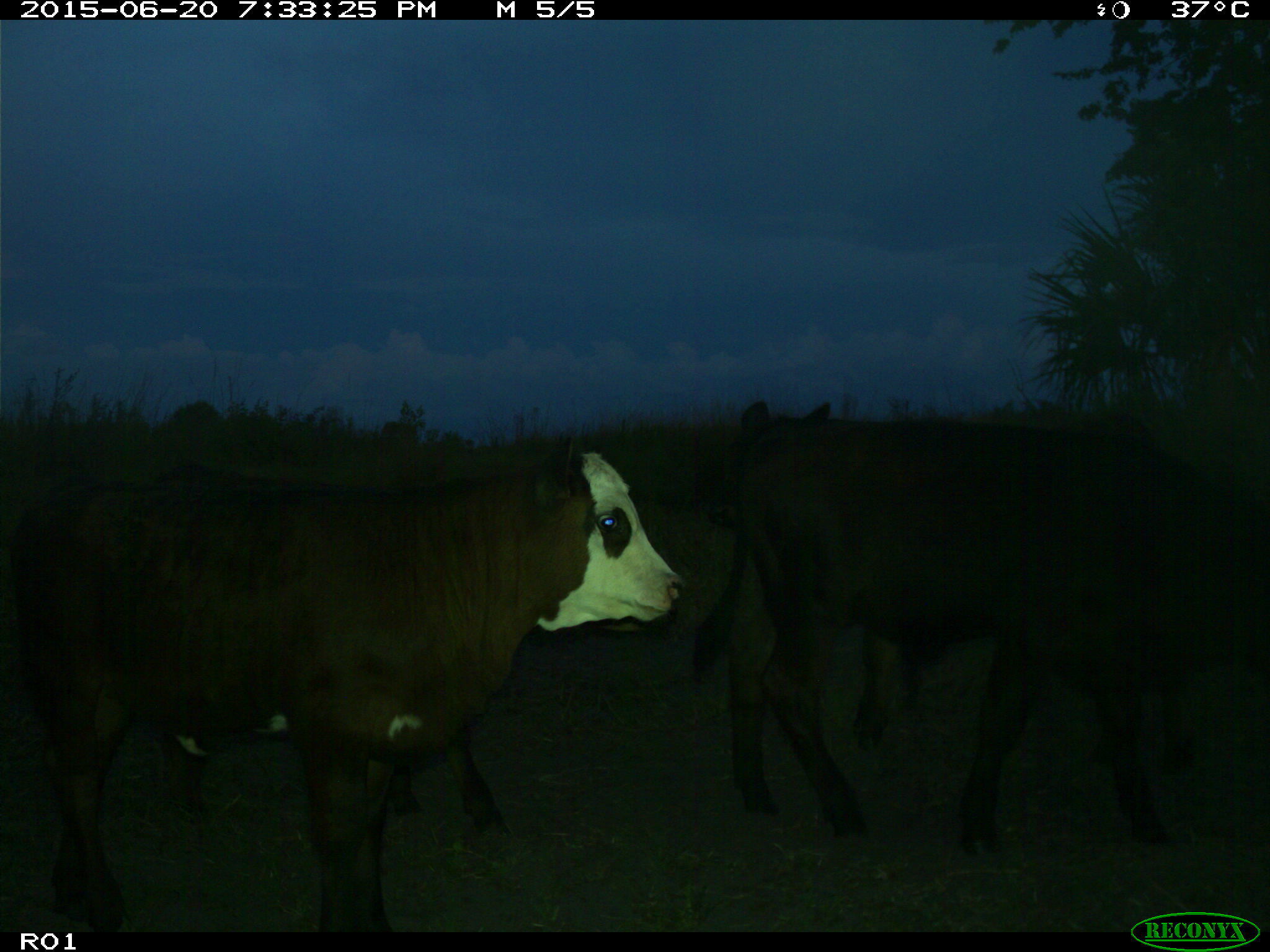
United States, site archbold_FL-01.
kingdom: Animalia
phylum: Chordata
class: Mammalia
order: Artiodactyla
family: Bovidae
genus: Bos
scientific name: Bos taurus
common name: domestic cow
Bos taurus (domestic cow).